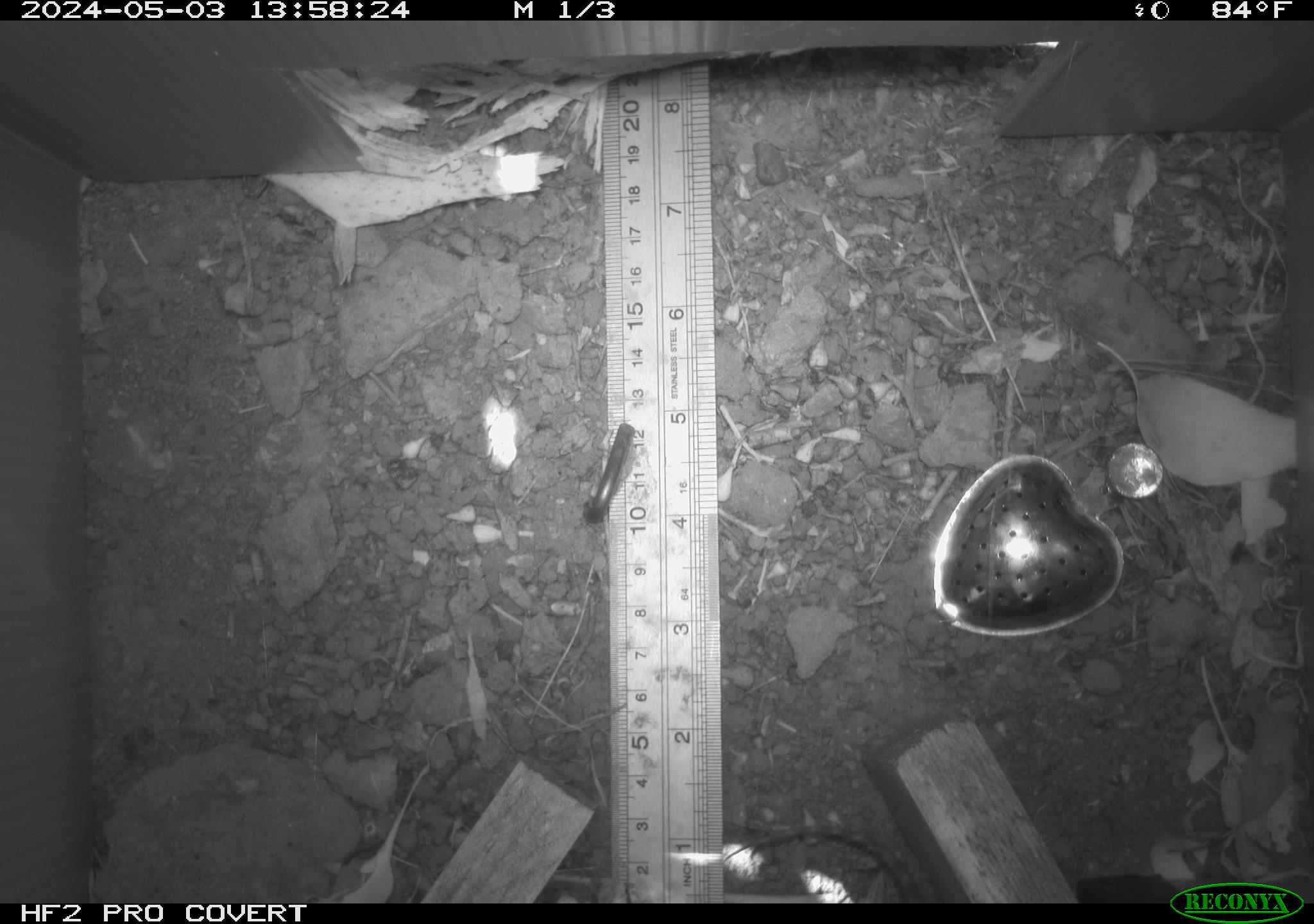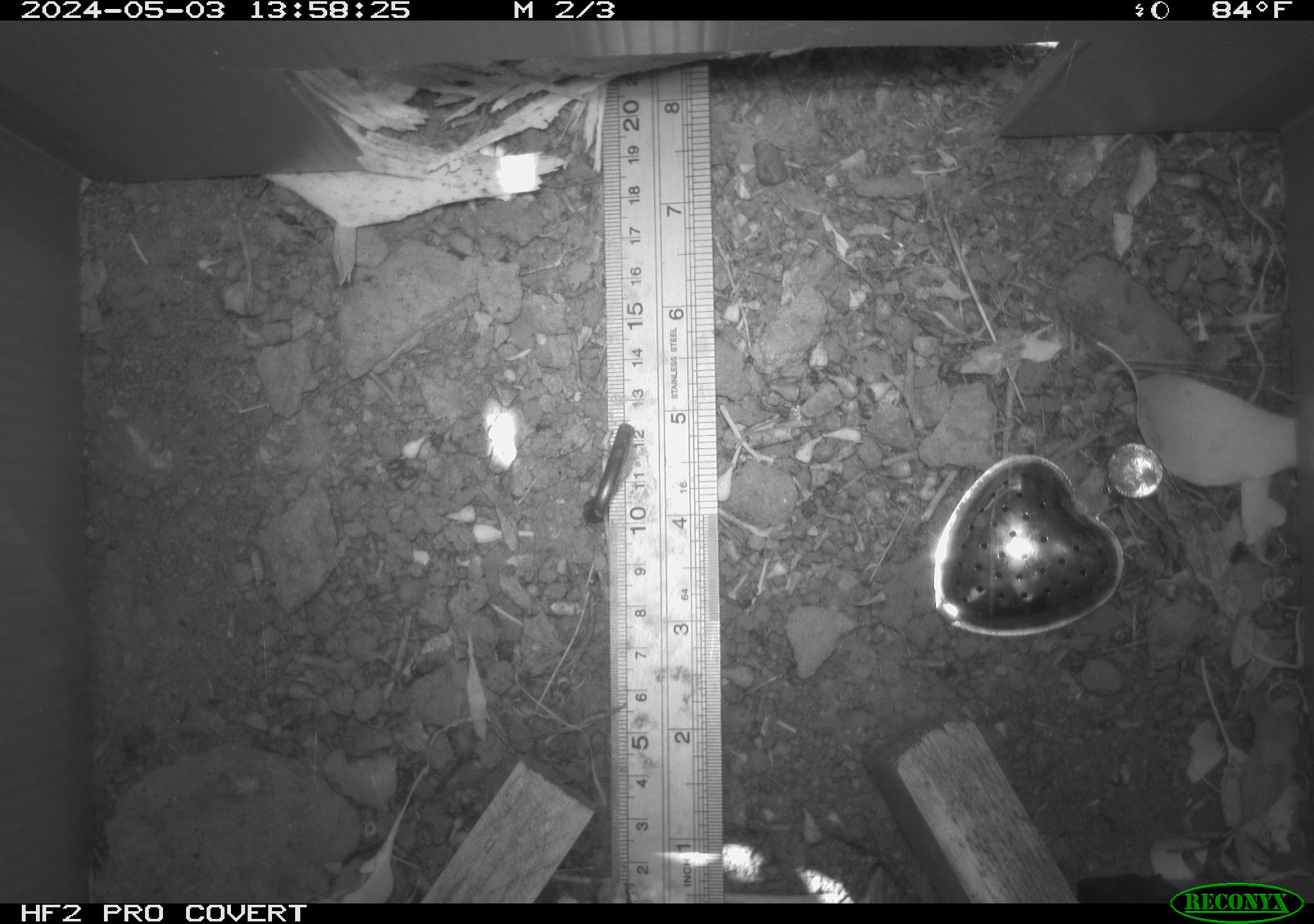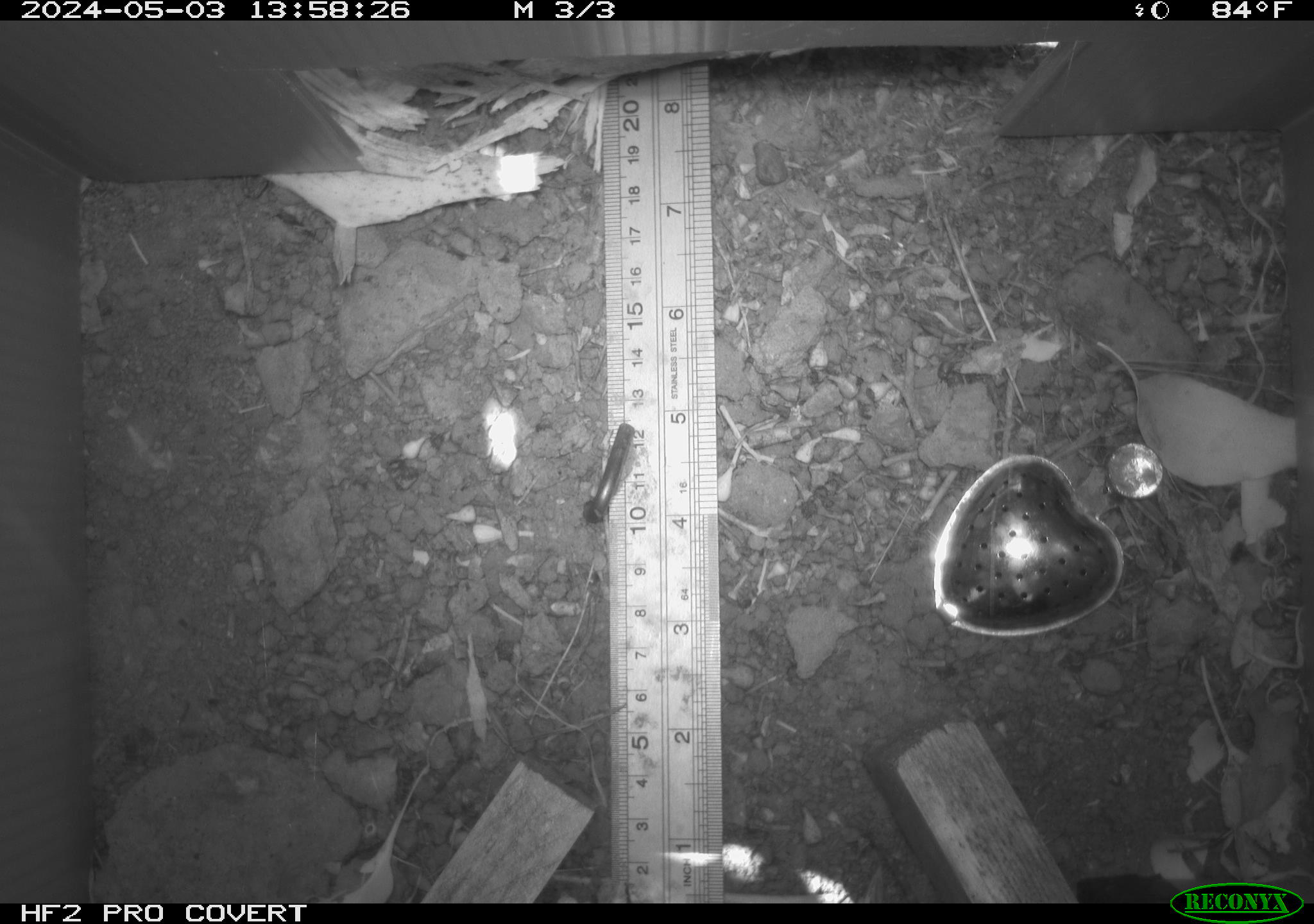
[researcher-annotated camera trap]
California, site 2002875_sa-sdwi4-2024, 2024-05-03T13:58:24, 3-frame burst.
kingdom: Animalia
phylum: Chordata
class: Reptilia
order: Squamata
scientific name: Squamata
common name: lizards and snakes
Lizards and snakes (Squamata).